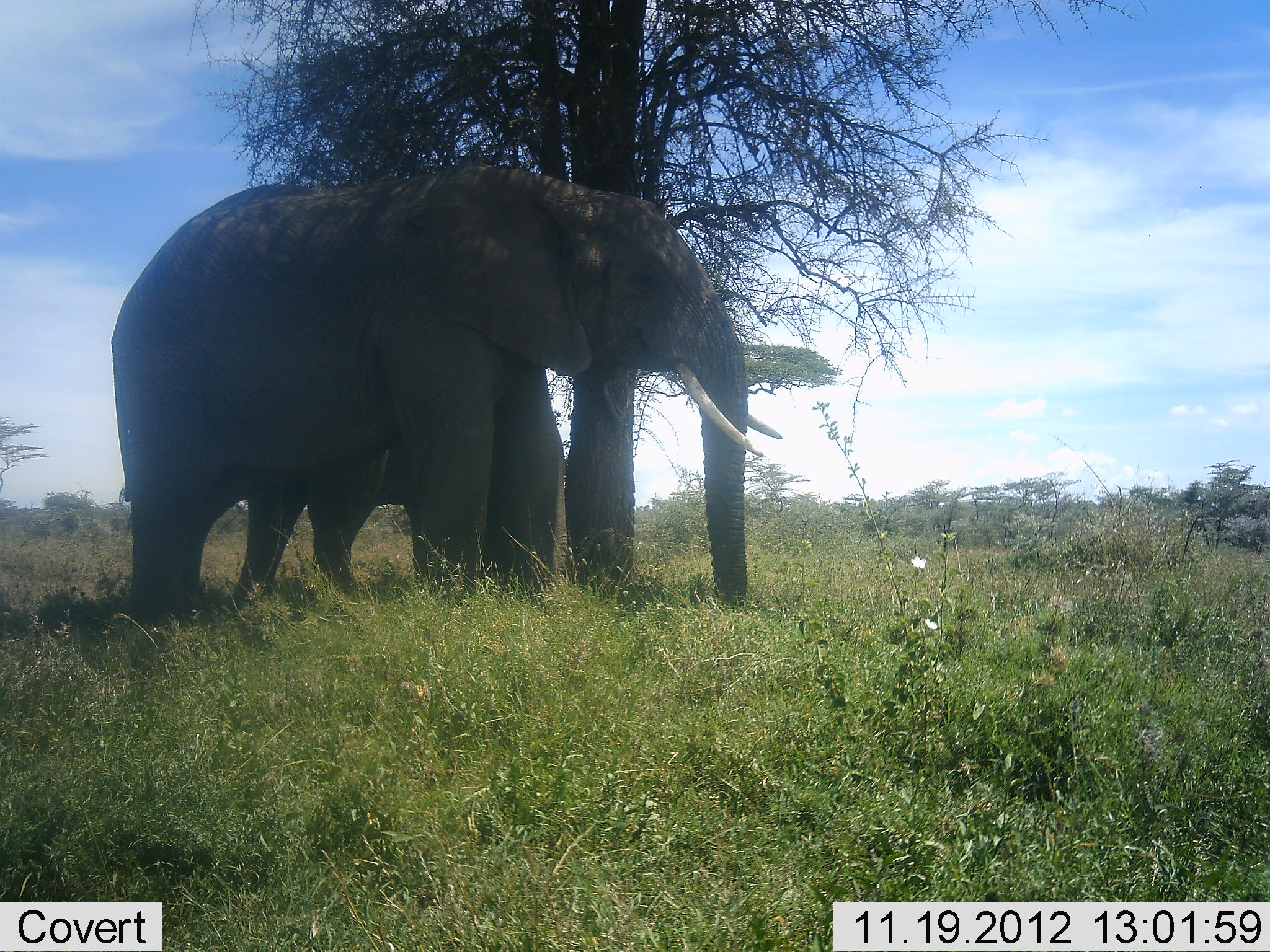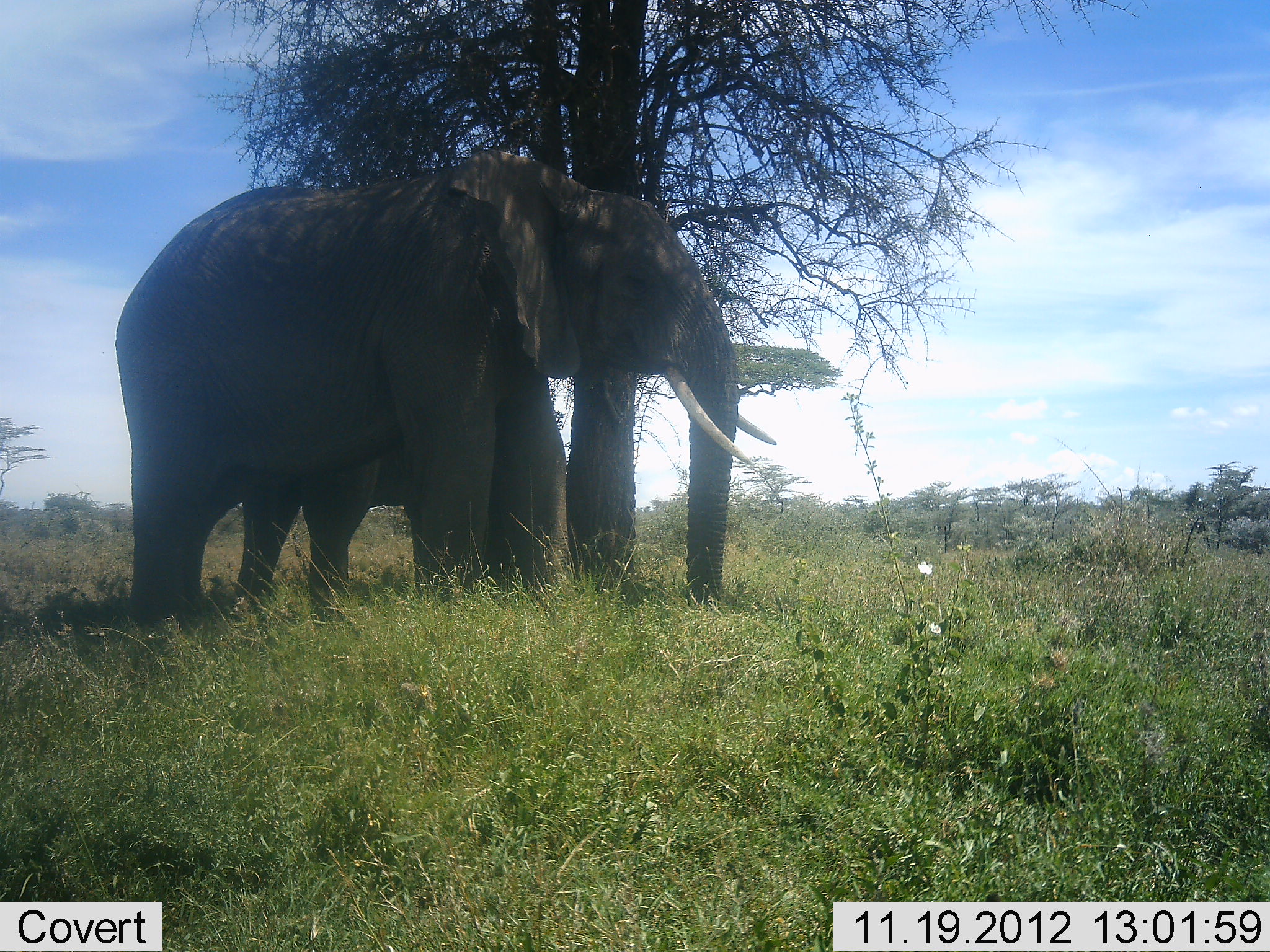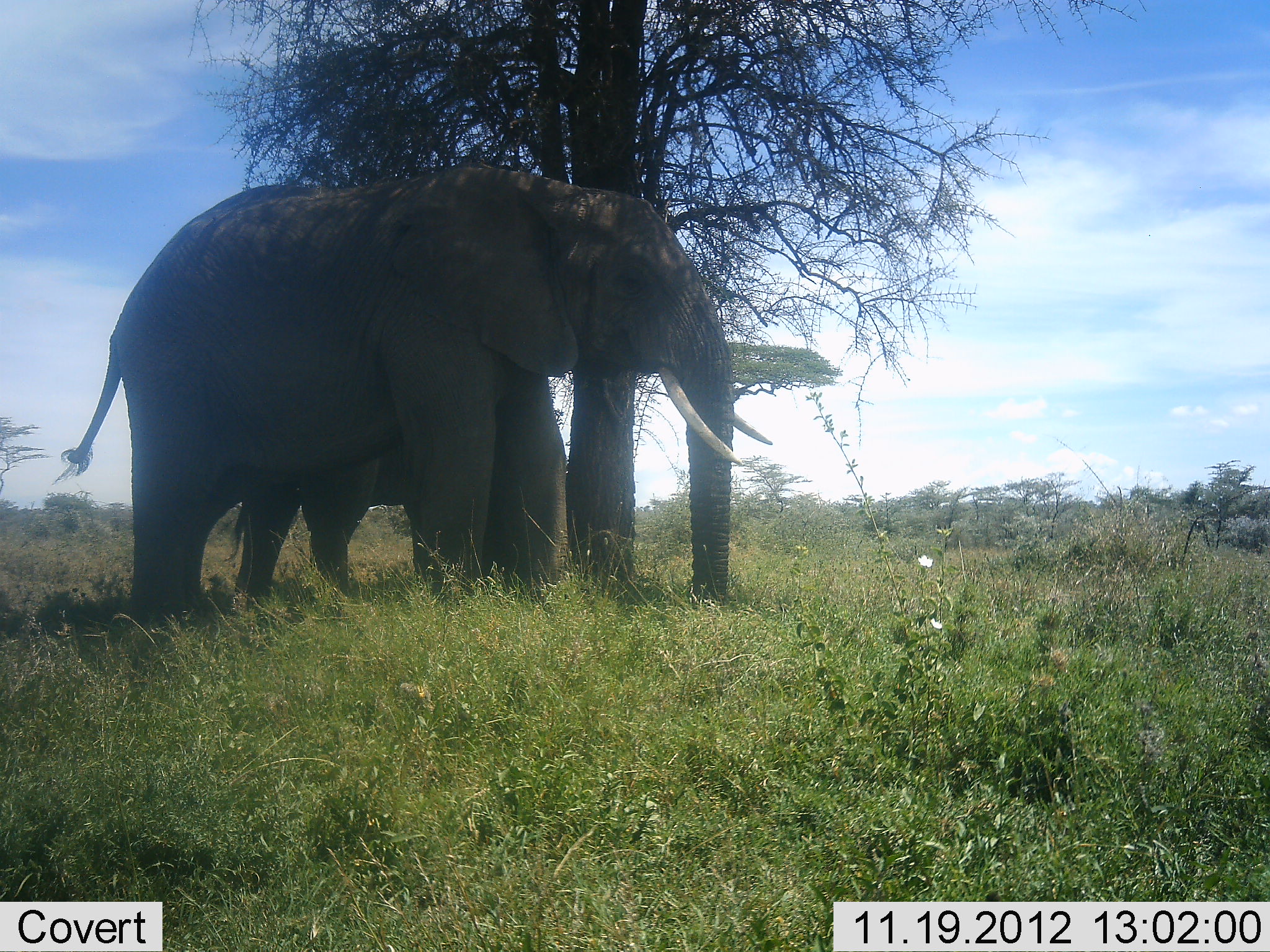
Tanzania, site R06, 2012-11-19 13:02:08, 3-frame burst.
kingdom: Animalia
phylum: Chordata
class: Mammalia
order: Proboscidea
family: Elephantidae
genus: Loxodonta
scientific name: Loxodonta africana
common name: african bush elephant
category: elephant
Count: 2.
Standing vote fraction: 90%.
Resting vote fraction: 0%.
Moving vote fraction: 0%.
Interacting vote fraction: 20%.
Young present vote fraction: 20%.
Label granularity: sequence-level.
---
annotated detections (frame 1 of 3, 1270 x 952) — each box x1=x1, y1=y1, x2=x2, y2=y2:
animal: x1=109, y1=164, x2=784, y2=610; x1=234, y1=354, x2=566, y2=598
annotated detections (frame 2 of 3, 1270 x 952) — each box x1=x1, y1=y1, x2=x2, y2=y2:
animal: x1=115, y1=150, x2=777, y2=629; x1=234, y1=436, x2=517, y2=609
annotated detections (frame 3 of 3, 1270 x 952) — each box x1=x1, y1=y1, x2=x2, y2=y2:
animal: x1=51, y1=162, x2=775, y2=622; x1=224, y1=444, x2=514, y2=608